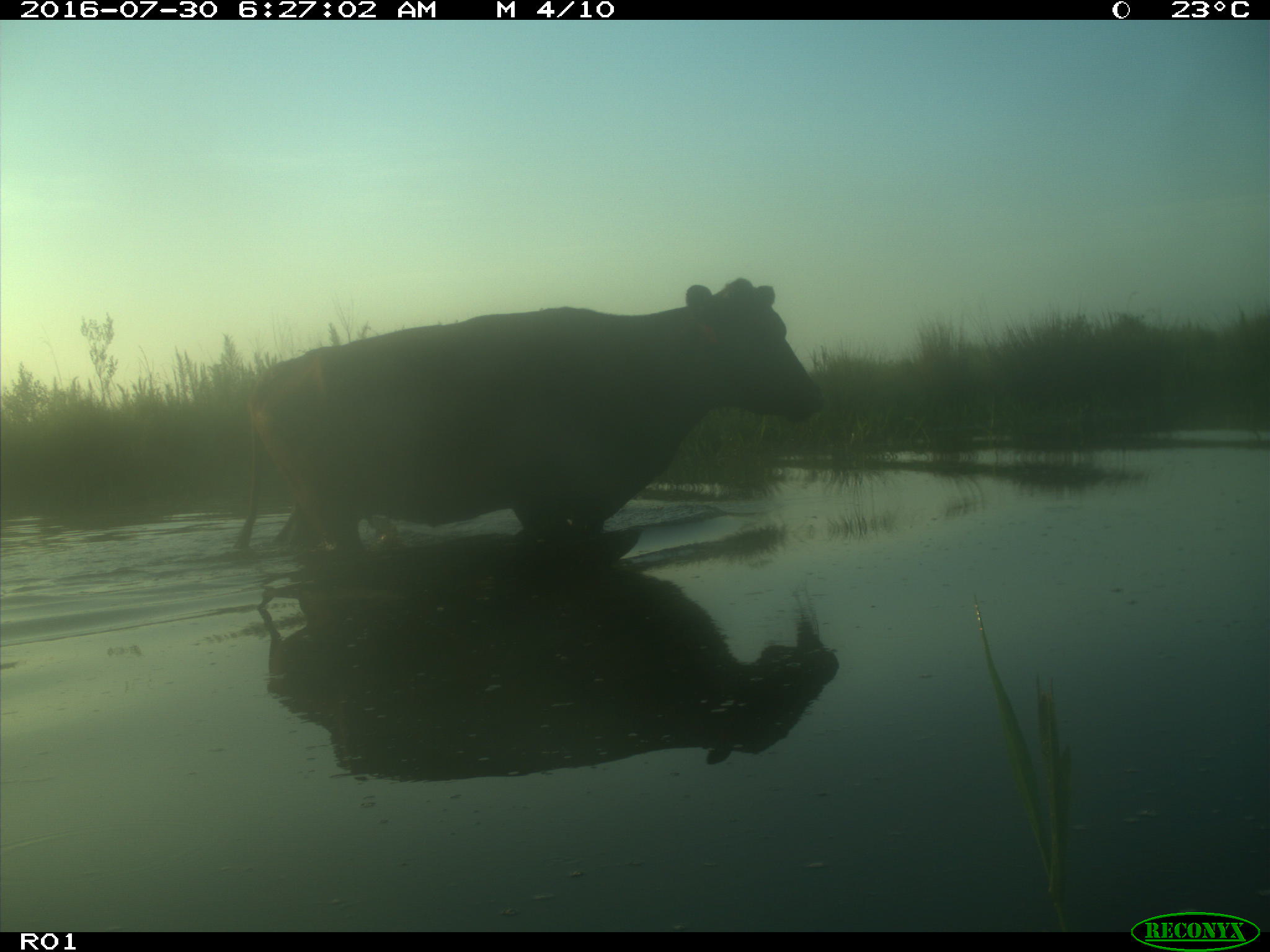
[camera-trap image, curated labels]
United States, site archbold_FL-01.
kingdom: Animalia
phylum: Chordata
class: Mammalia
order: Artiodactyla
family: Bovidae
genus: Bos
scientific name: Bos taurus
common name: domestic cow